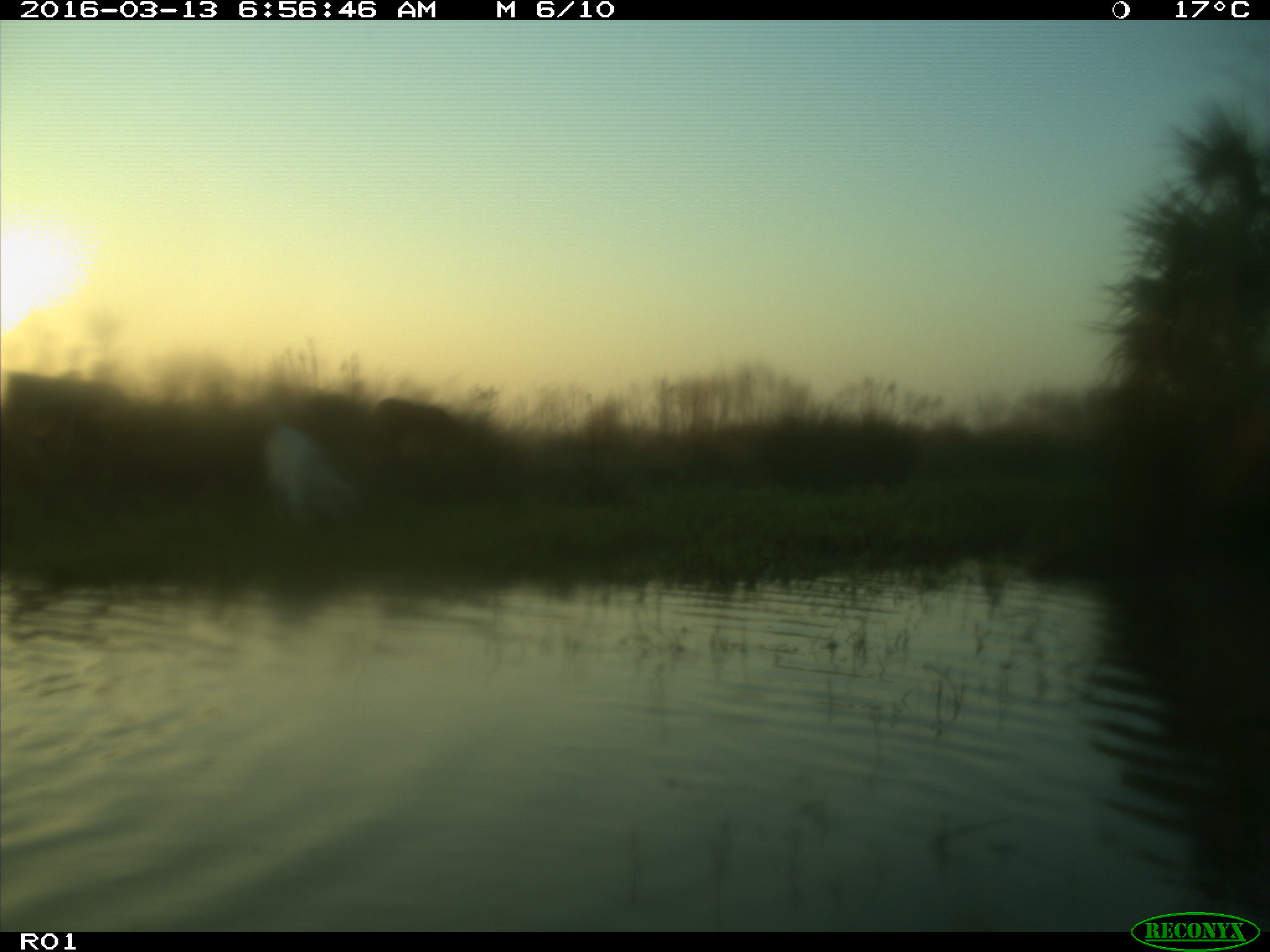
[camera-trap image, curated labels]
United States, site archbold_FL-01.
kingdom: Animalia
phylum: Chordata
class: Mammalia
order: Artiodactyla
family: Bovidae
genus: Bos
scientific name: Bos taurus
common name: domestic cow